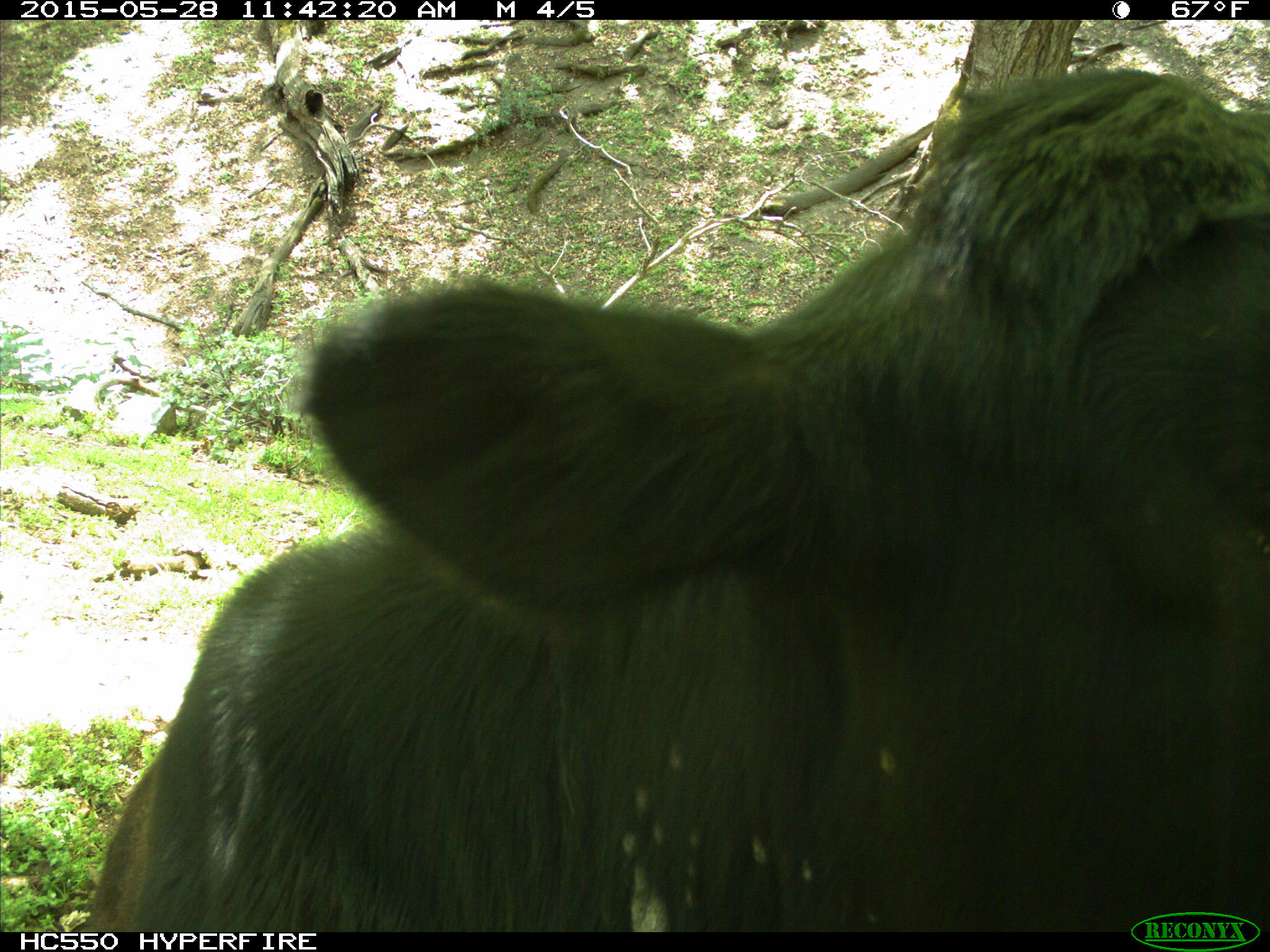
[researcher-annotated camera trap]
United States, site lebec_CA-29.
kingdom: Animalia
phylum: Chordata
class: Mammalia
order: Artiodactyla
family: Bovidae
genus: Bos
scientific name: Bos taurus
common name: domestic cow